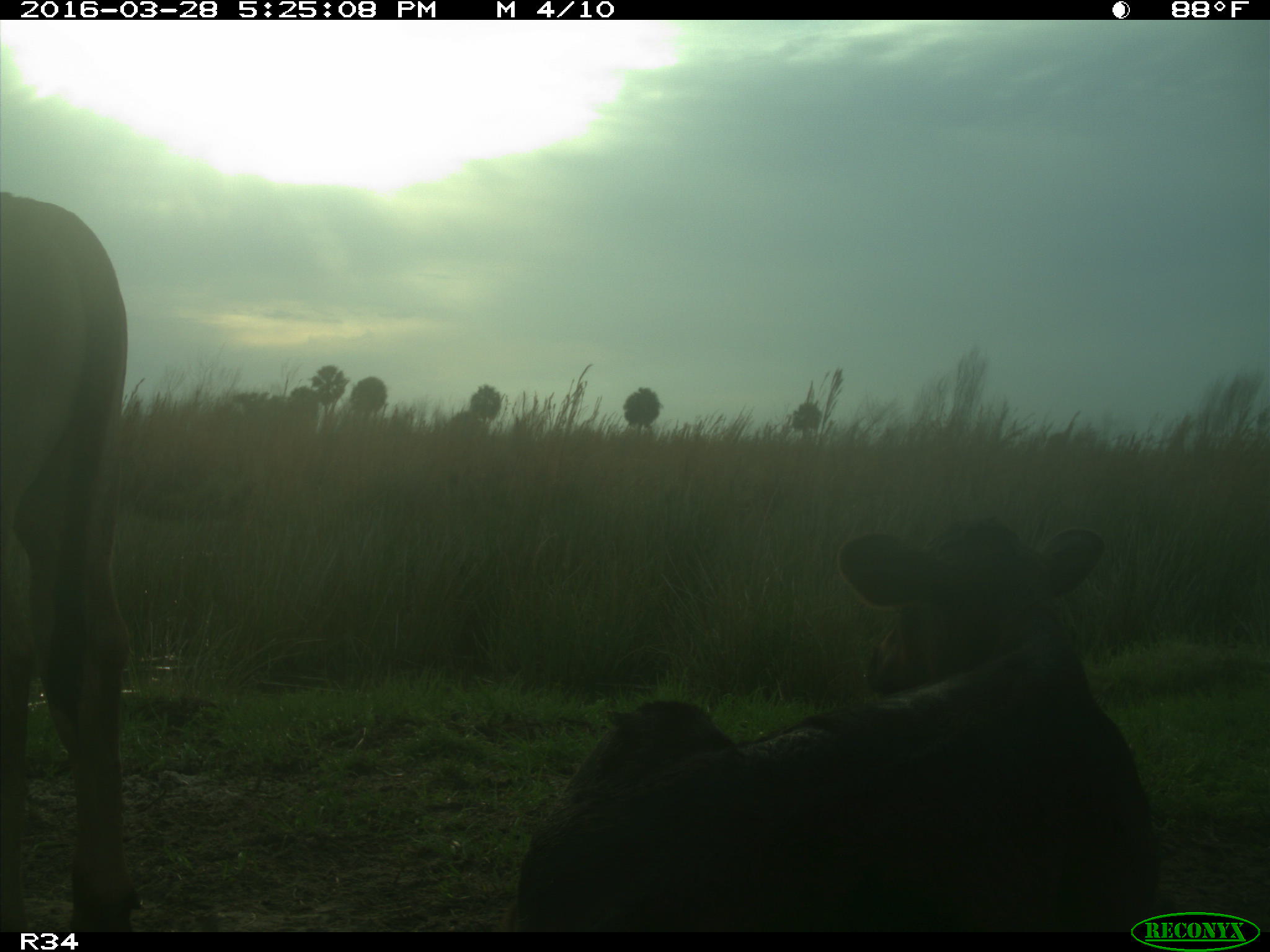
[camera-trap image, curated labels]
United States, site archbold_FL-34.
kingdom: Animalia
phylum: Chordata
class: Mammalia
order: Artiodactyla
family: Bovidae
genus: Bos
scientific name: Bos taurus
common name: domestic cow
Bos taurus (domestic cow).